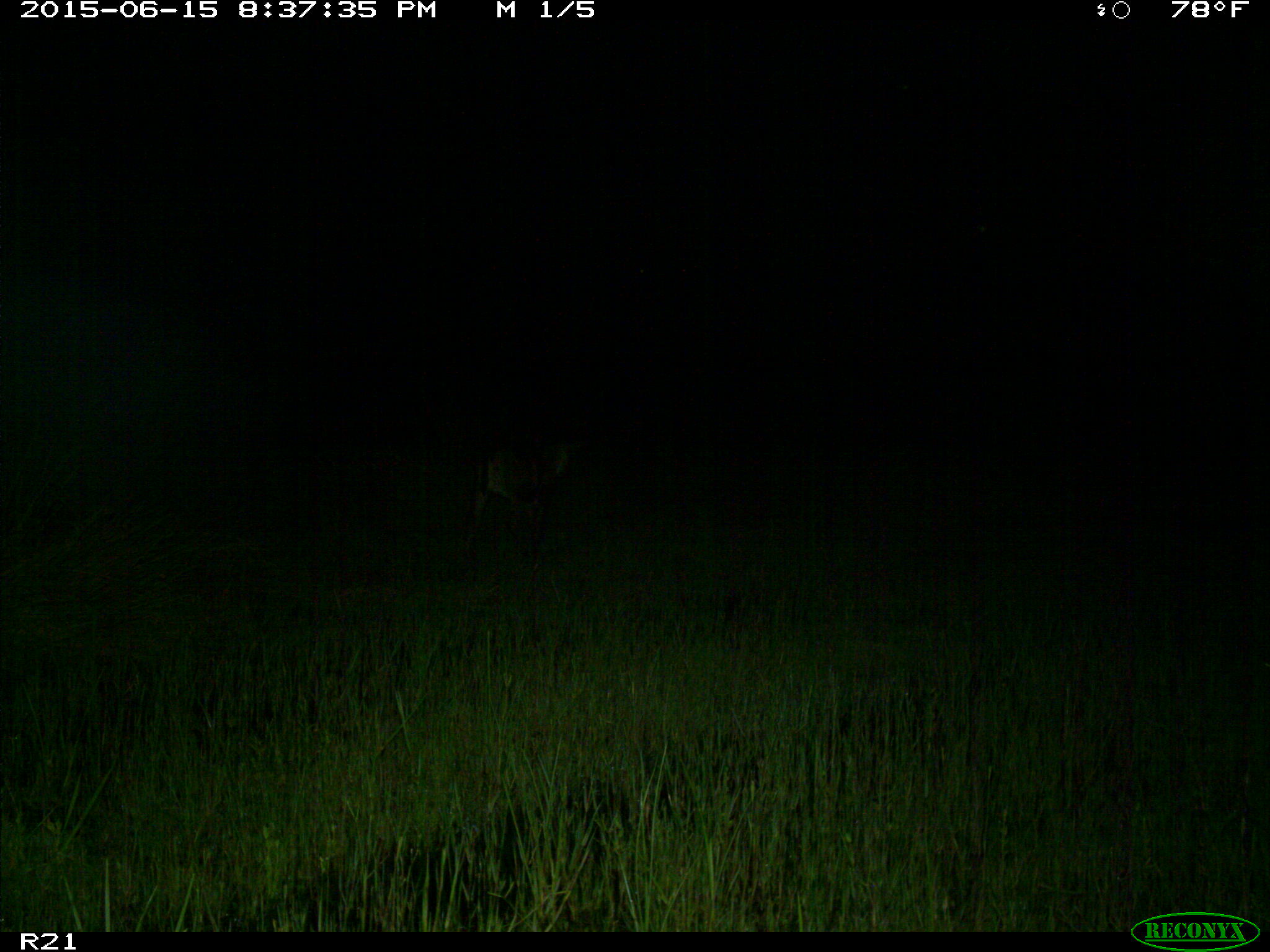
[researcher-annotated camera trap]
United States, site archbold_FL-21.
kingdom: Animalia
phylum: Chordata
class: Mammalia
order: Artiodactyla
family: Bovidae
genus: Bos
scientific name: Bos taurus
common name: domestic cow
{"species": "Bos taurus (domestic cow)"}